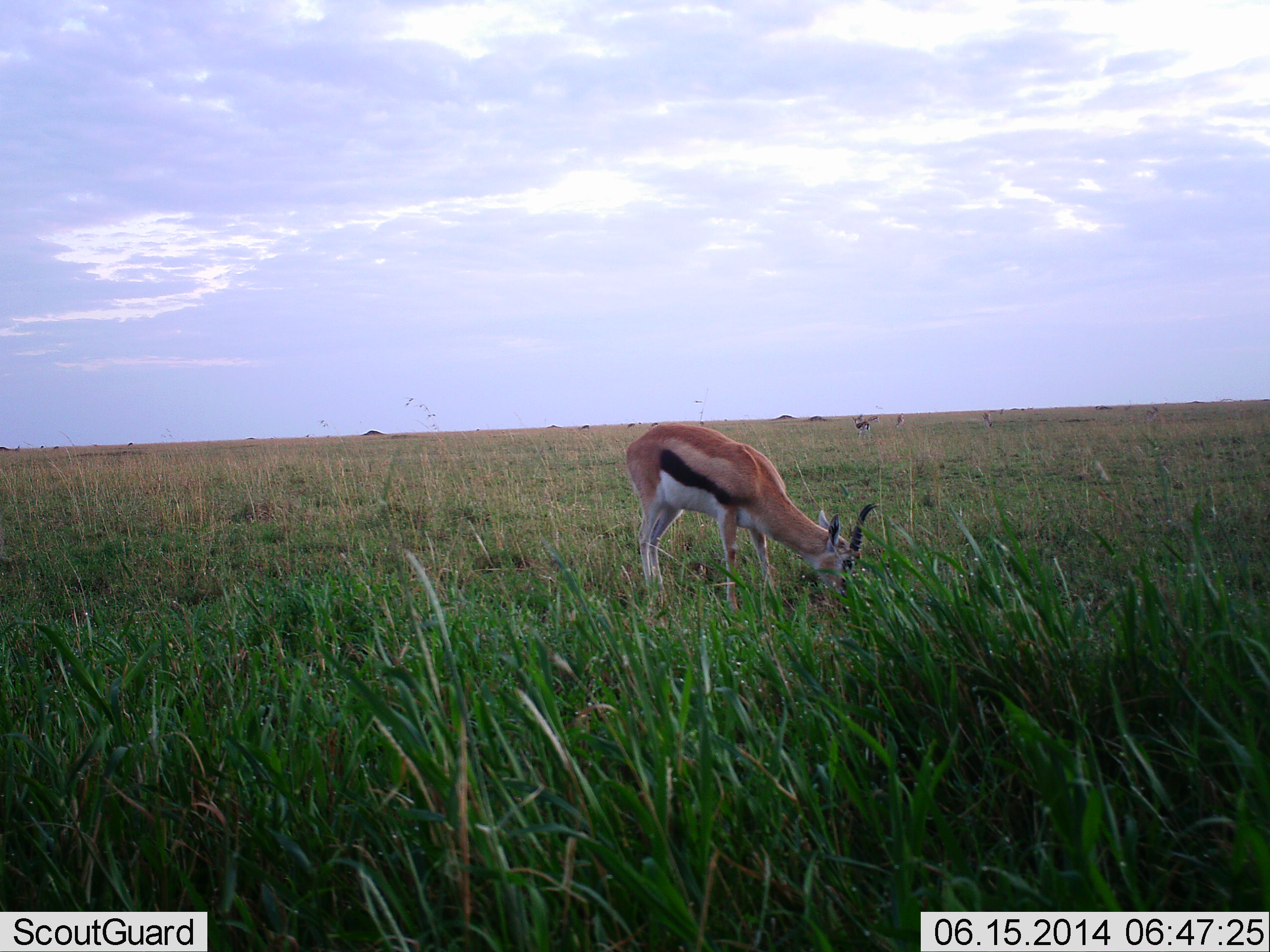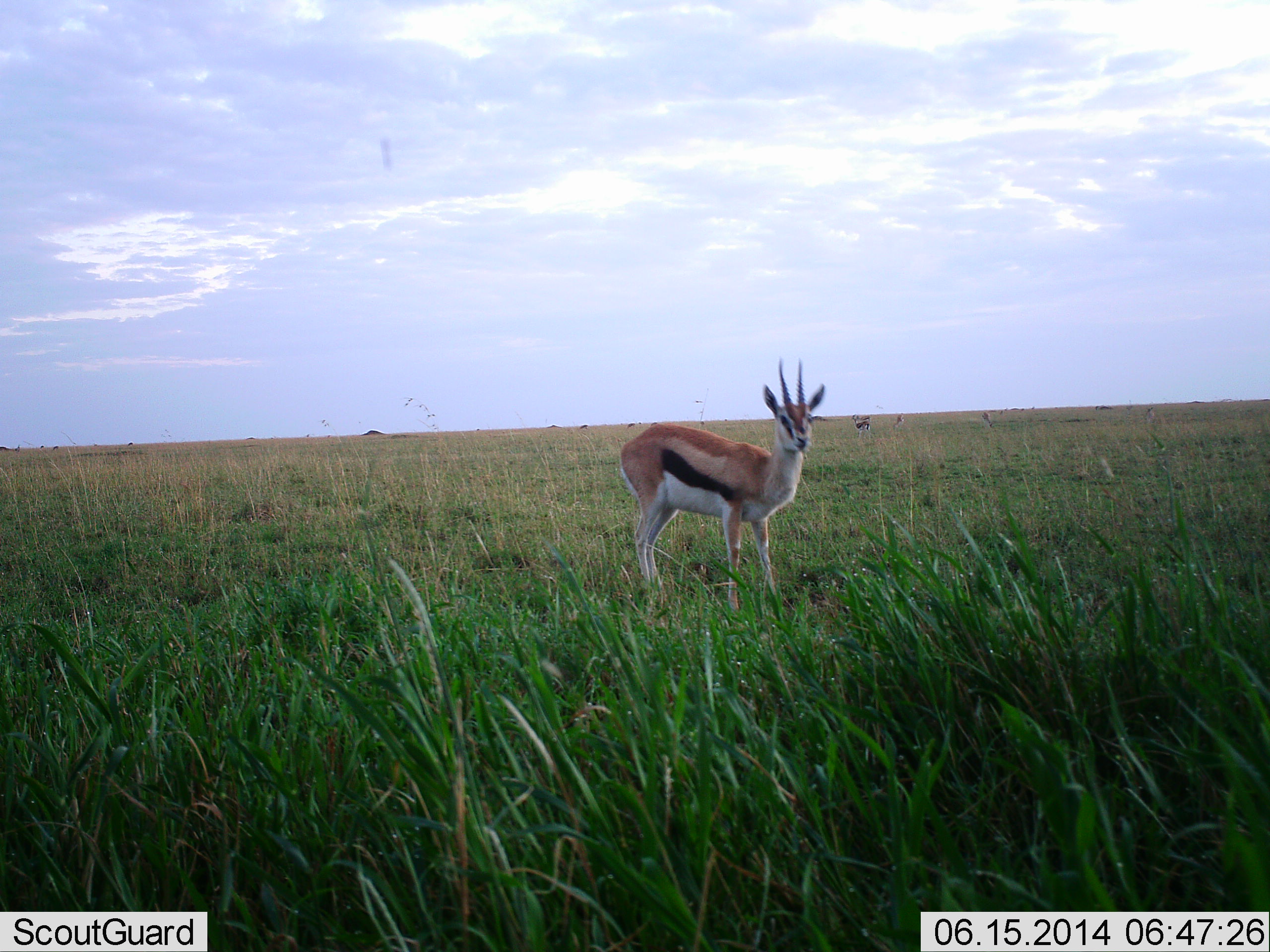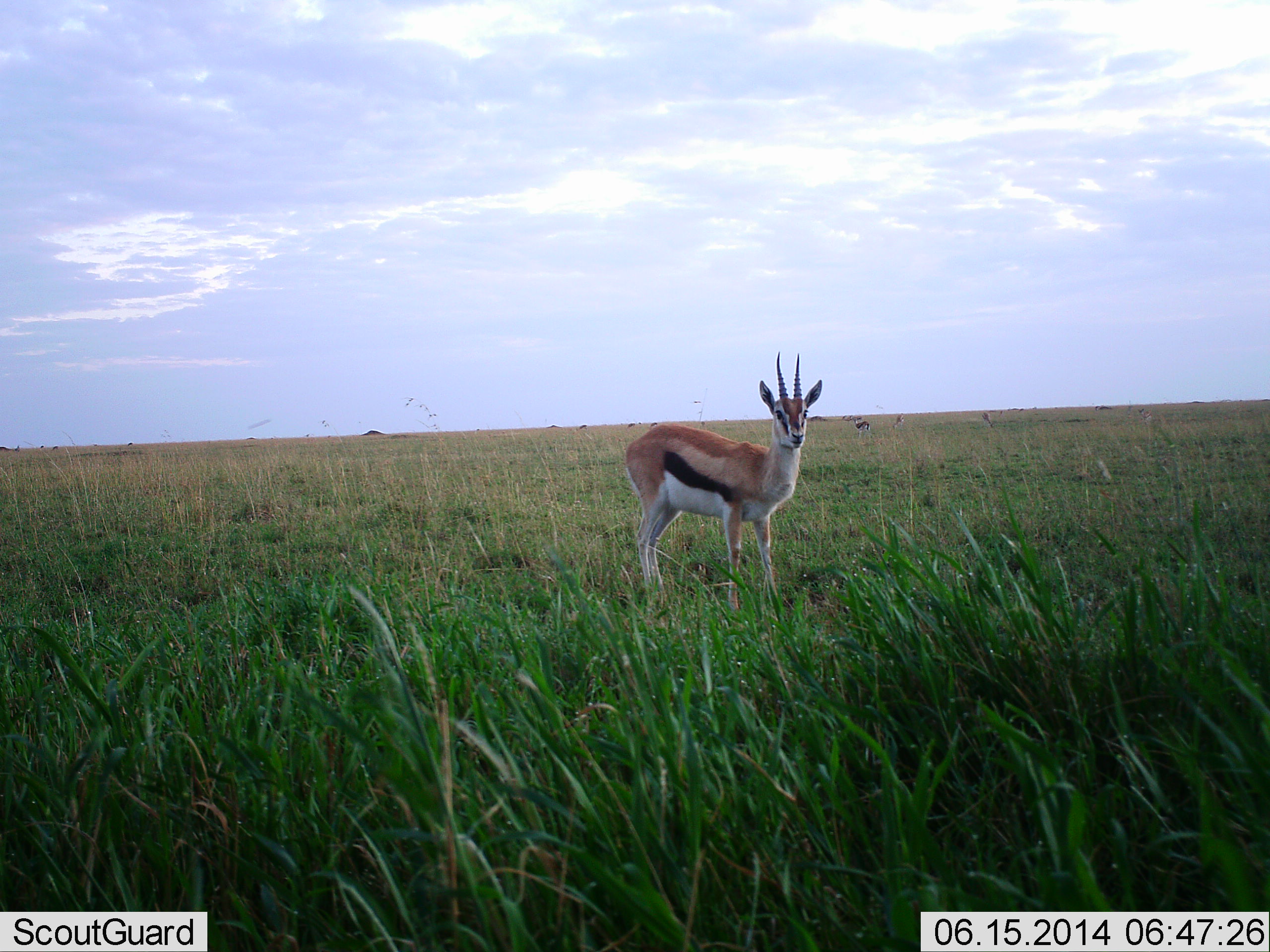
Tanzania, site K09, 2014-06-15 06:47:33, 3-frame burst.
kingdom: Animalia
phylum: Chordata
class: Mammalia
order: Artiodactyla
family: Bovidae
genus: Eudorcas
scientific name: Eudorcas thomsonii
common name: thomson's gazelle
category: gazellethomsons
Gazellethomsons (thomson's gazelle) (Eudorcas thomsonii), count 1. Behavior (volunteer vote fractions): standing 50%, resting 0%, moving 10%, interacting 0%. Young present (vote fraction): 0%. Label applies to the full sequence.